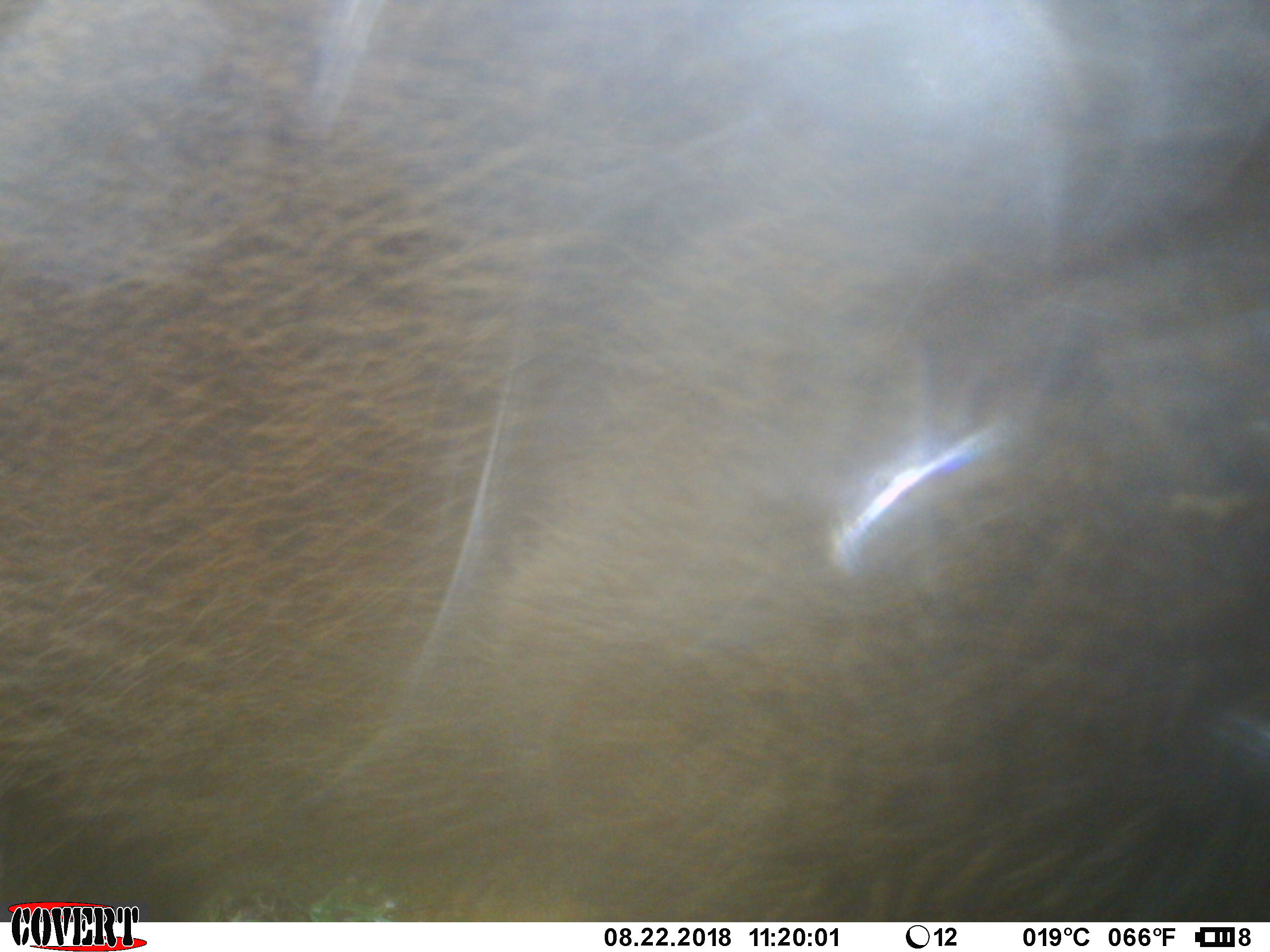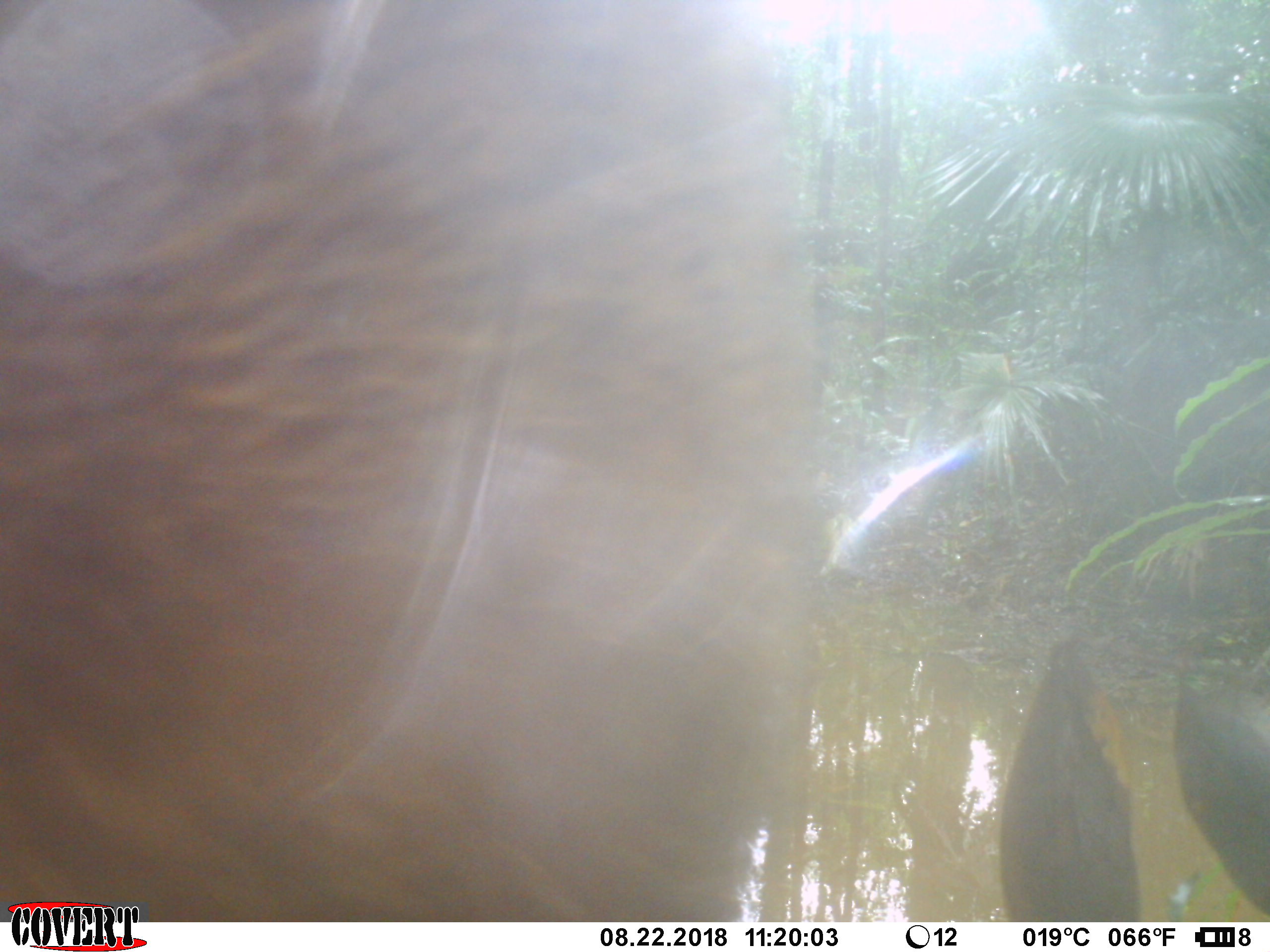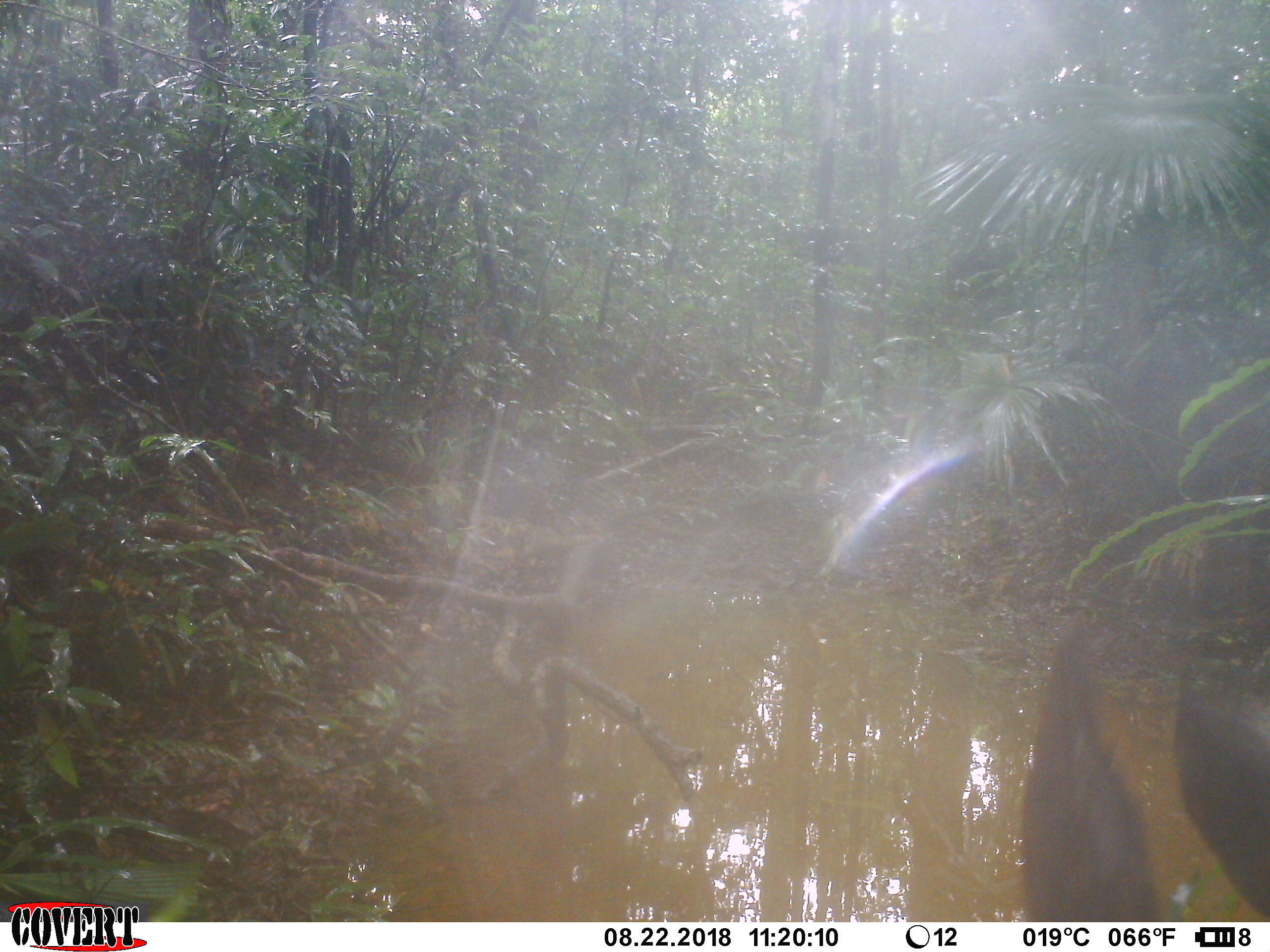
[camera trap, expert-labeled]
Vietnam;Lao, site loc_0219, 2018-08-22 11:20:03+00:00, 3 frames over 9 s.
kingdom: Animalia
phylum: Chordata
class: Mammalia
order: Artiodactyla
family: Suidae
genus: Sus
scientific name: Sus scrofa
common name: eurasian wild pig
Eurasian wild pig (Sus scrofa). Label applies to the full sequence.